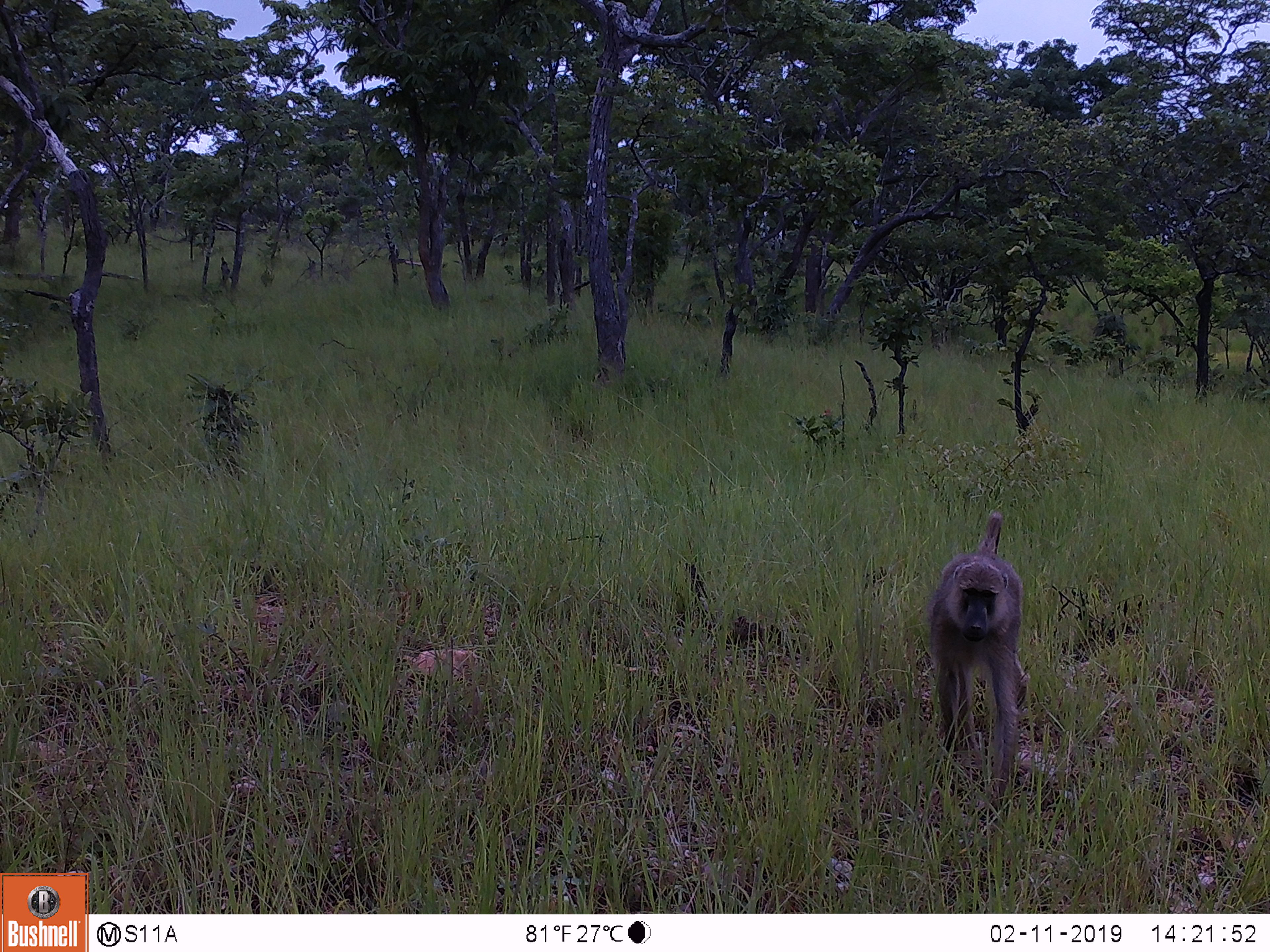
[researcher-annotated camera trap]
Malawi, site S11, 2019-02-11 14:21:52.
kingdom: Animalia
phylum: Chordata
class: Mammalia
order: Primates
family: Cercopithecidae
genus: Papio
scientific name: Papio cynocephalus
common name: yellow baboon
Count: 1.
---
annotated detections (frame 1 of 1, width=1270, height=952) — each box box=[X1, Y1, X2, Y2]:
yellow baboon: box=[905, 511, 1045, 782]